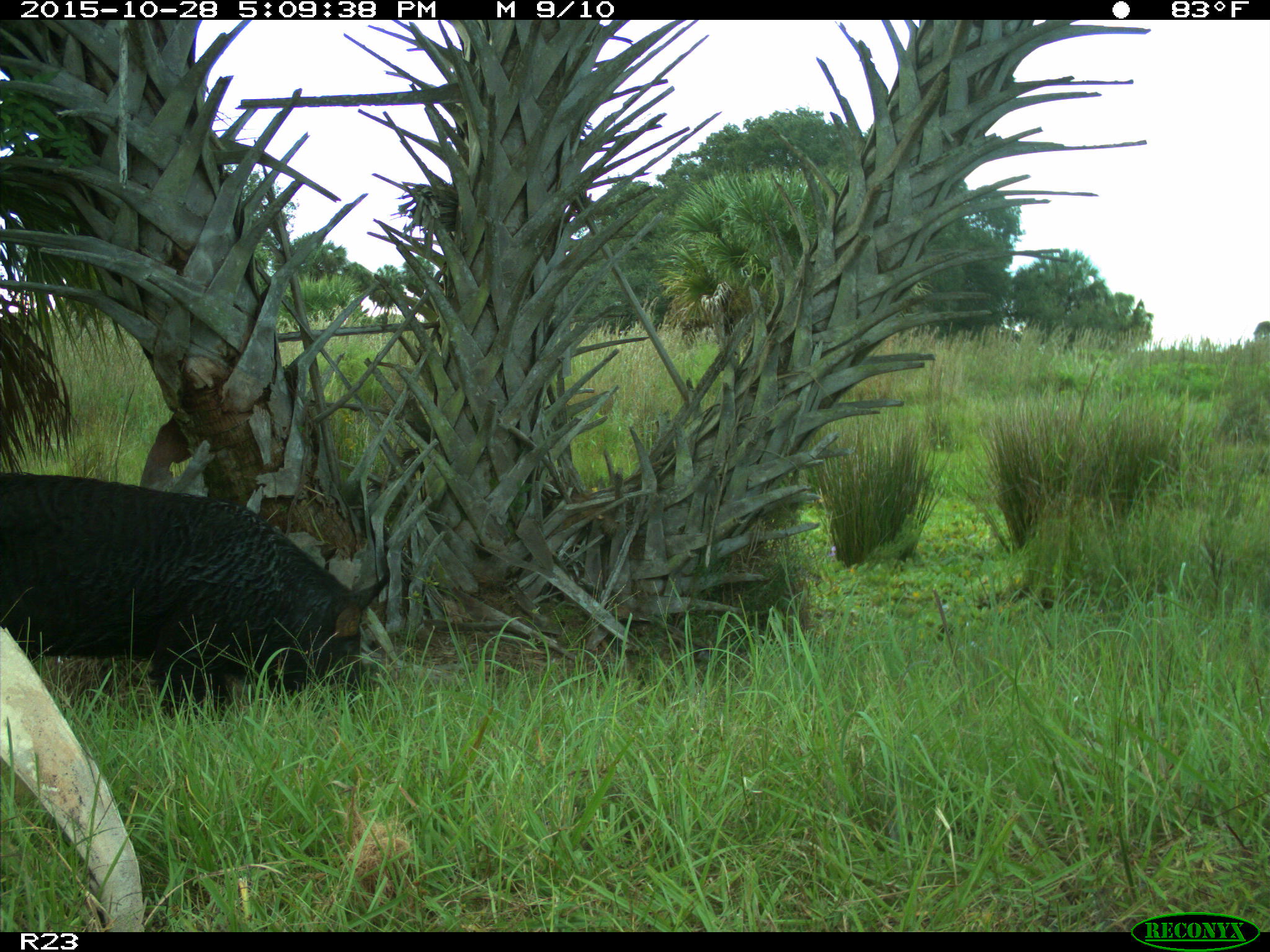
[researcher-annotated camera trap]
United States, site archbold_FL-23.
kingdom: Animalia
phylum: Chordata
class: Mammalia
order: Artiodactyla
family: Suidae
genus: Sus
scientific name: Sus scrofa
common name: wild boar